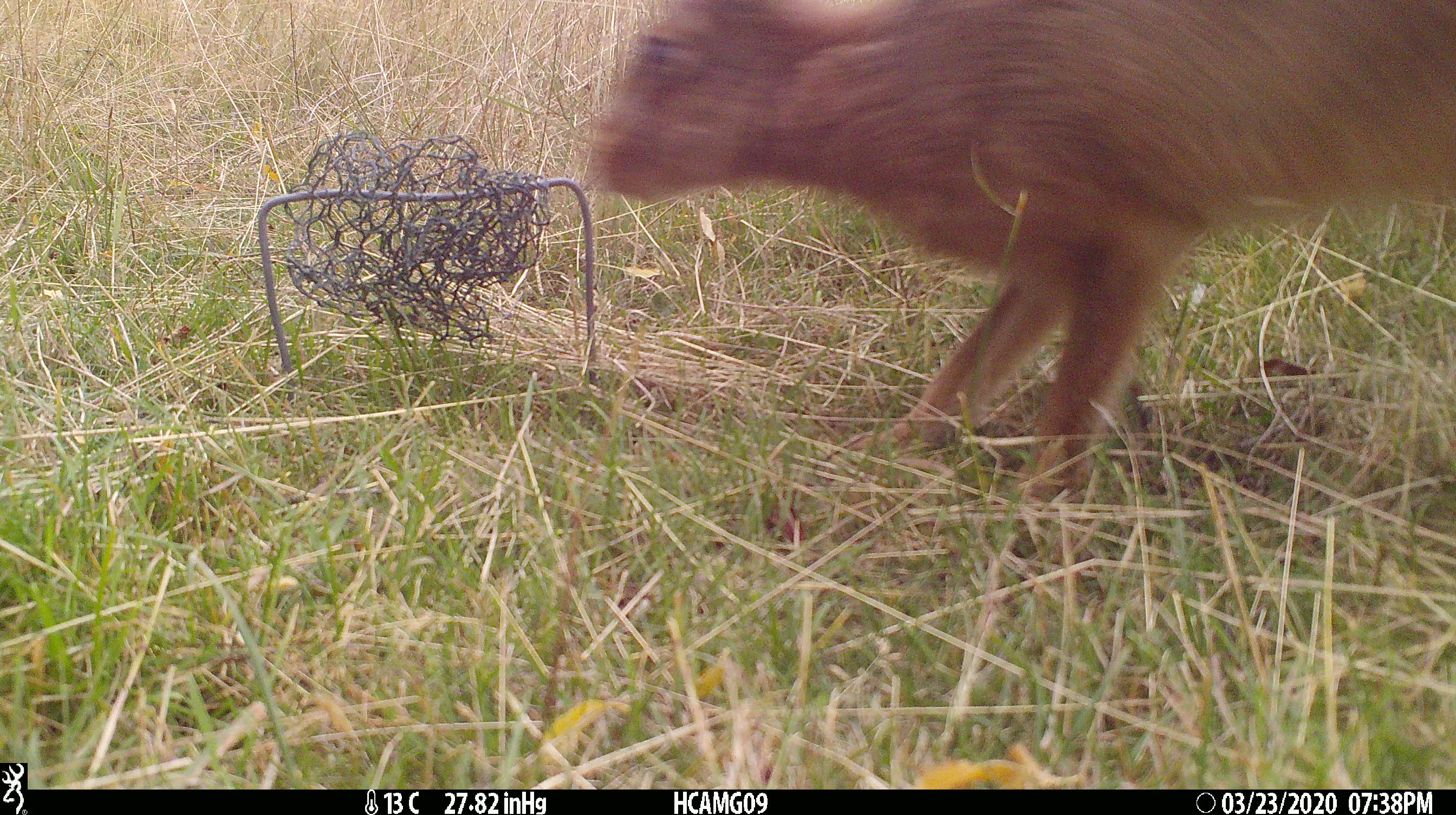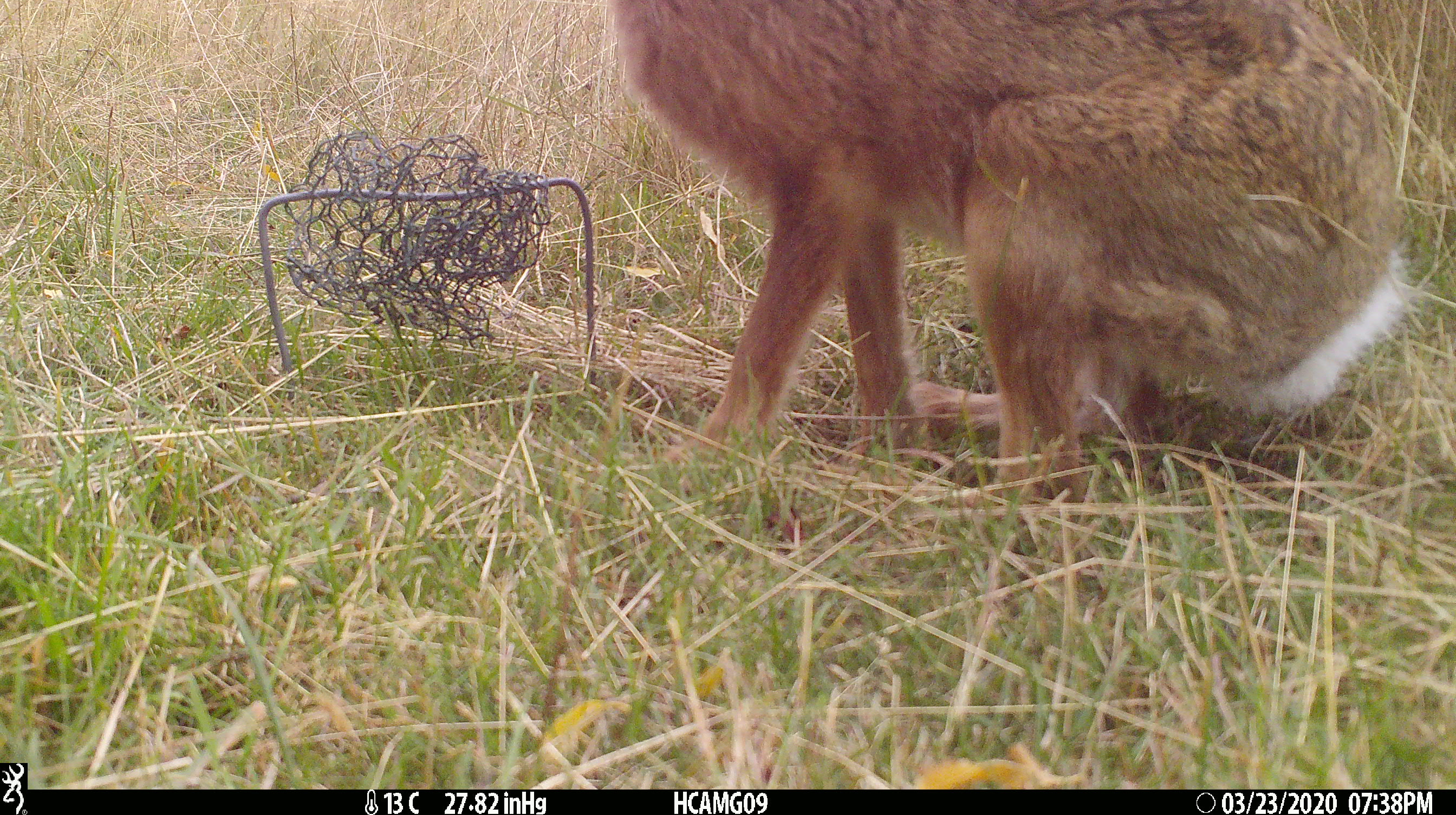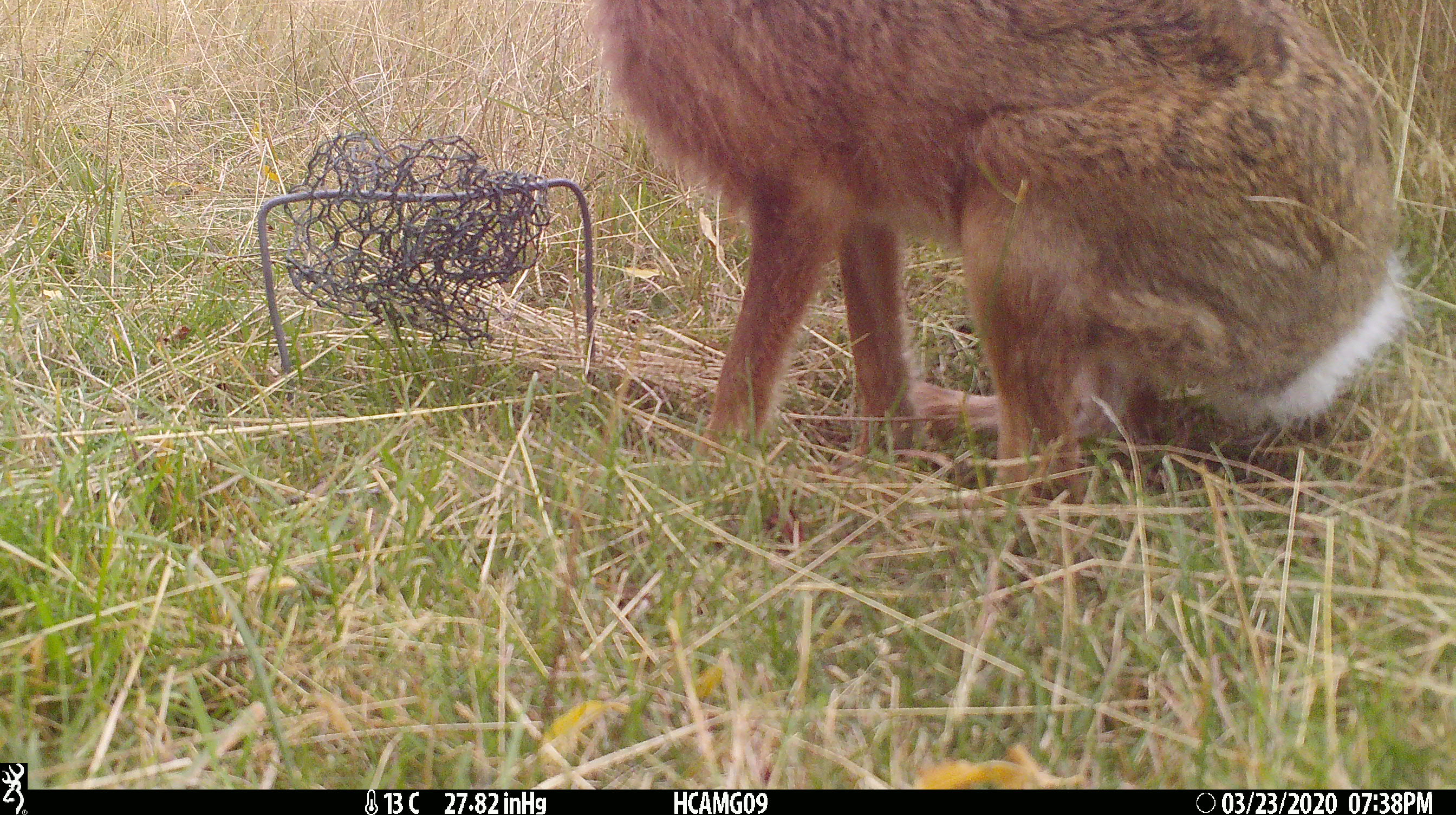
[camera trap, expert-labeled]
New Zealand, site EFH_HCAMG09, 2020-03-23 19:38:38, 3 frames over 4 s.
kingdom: Animalia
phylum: Chordata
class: Mammalia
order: Lagomorpha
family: Leporidae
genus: Lepus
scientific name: Lepus europaeus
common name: brown hare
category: hare